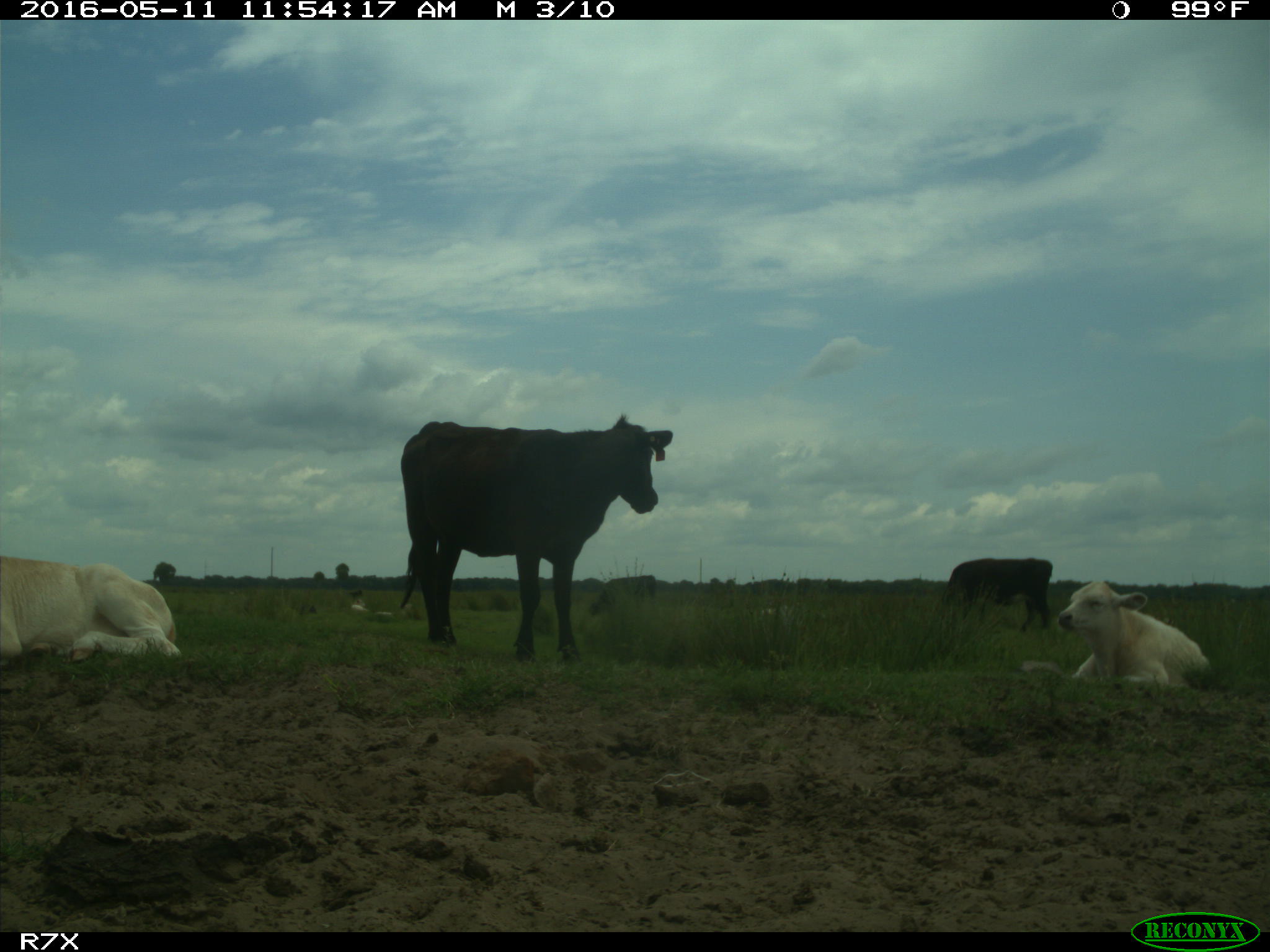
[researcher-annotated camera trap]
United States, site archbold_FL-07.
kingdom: Animalia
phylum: Chordata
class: Mammalia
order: Artiodactyla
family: Bovidae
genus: Bos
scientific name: Bos taurus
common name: domestic cow